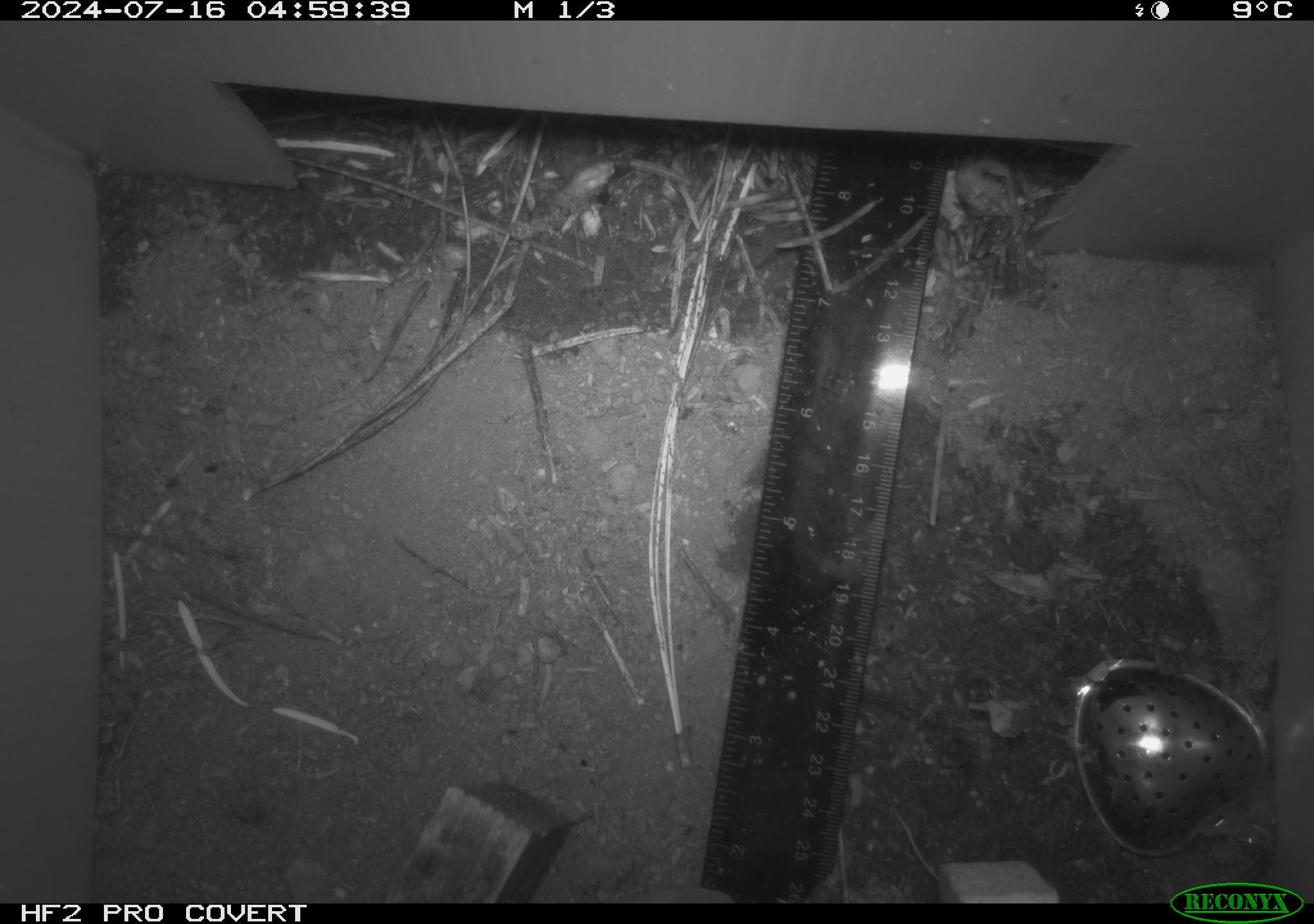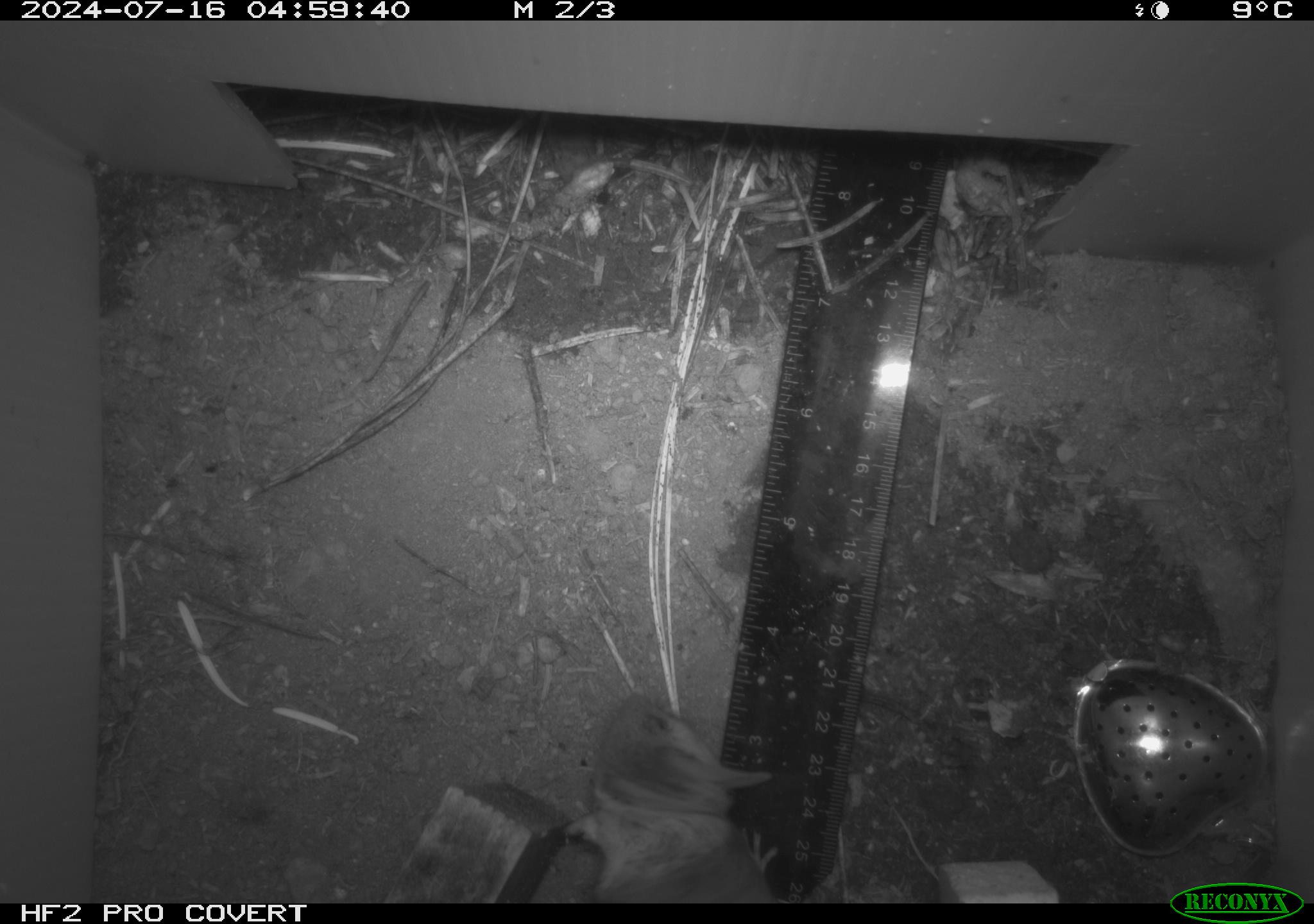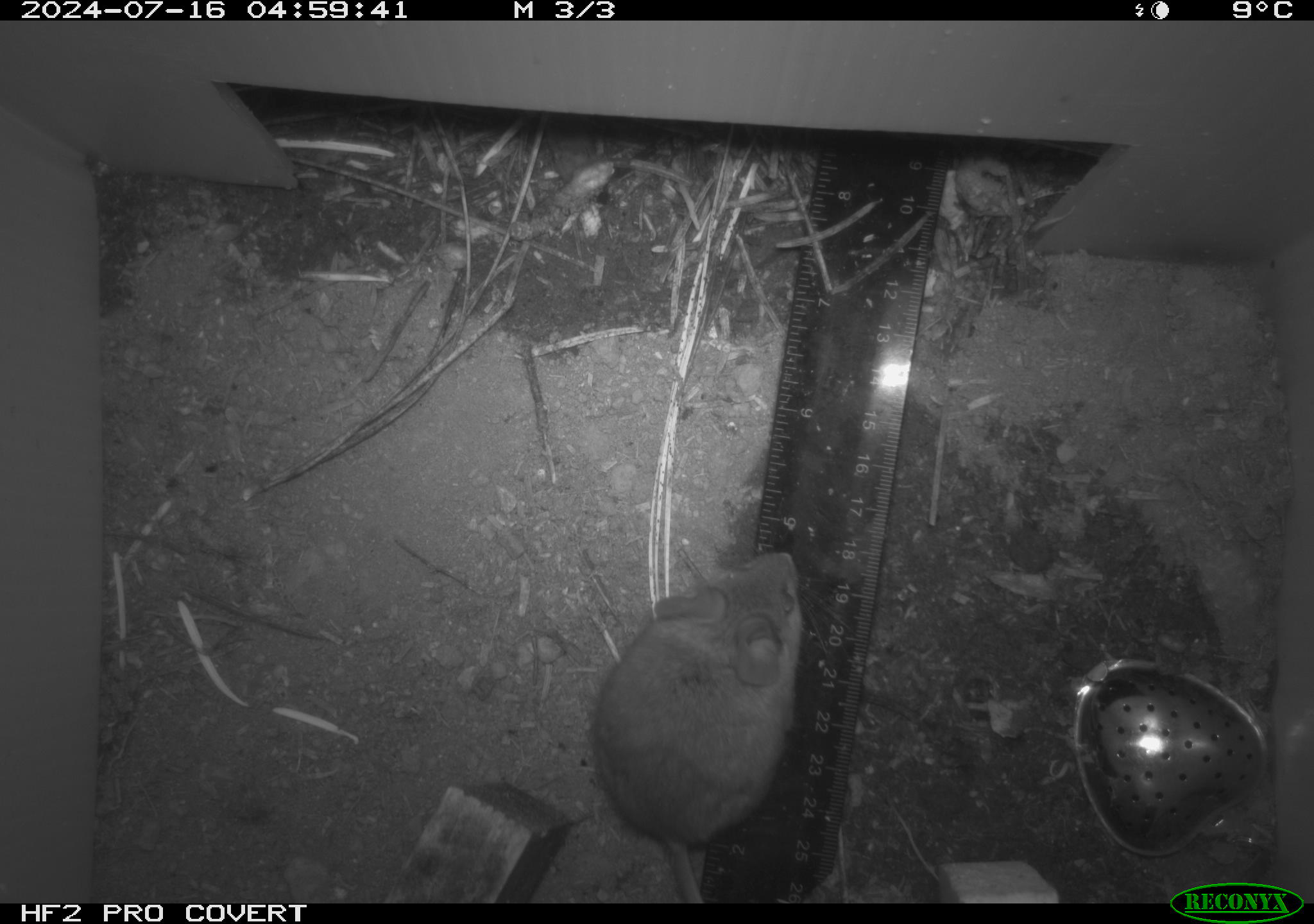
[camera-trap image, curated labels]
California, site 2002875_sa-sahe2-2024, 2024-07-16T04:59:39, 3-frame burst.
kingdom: Animalia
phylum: Chordata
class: Mammalia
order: Rodentia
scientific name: Rodentia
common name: rodent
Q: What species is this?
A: Rodent (Rodentia).